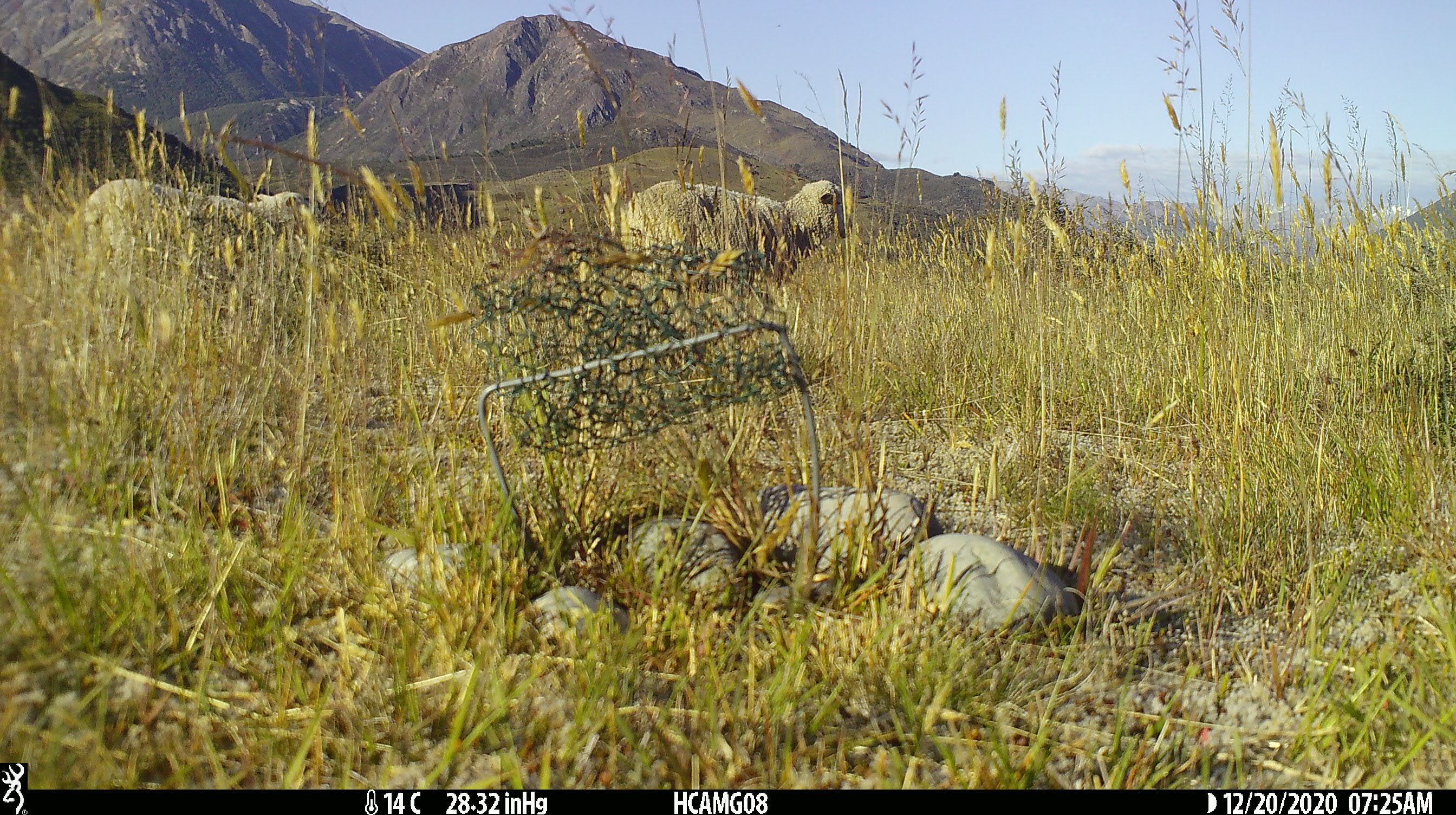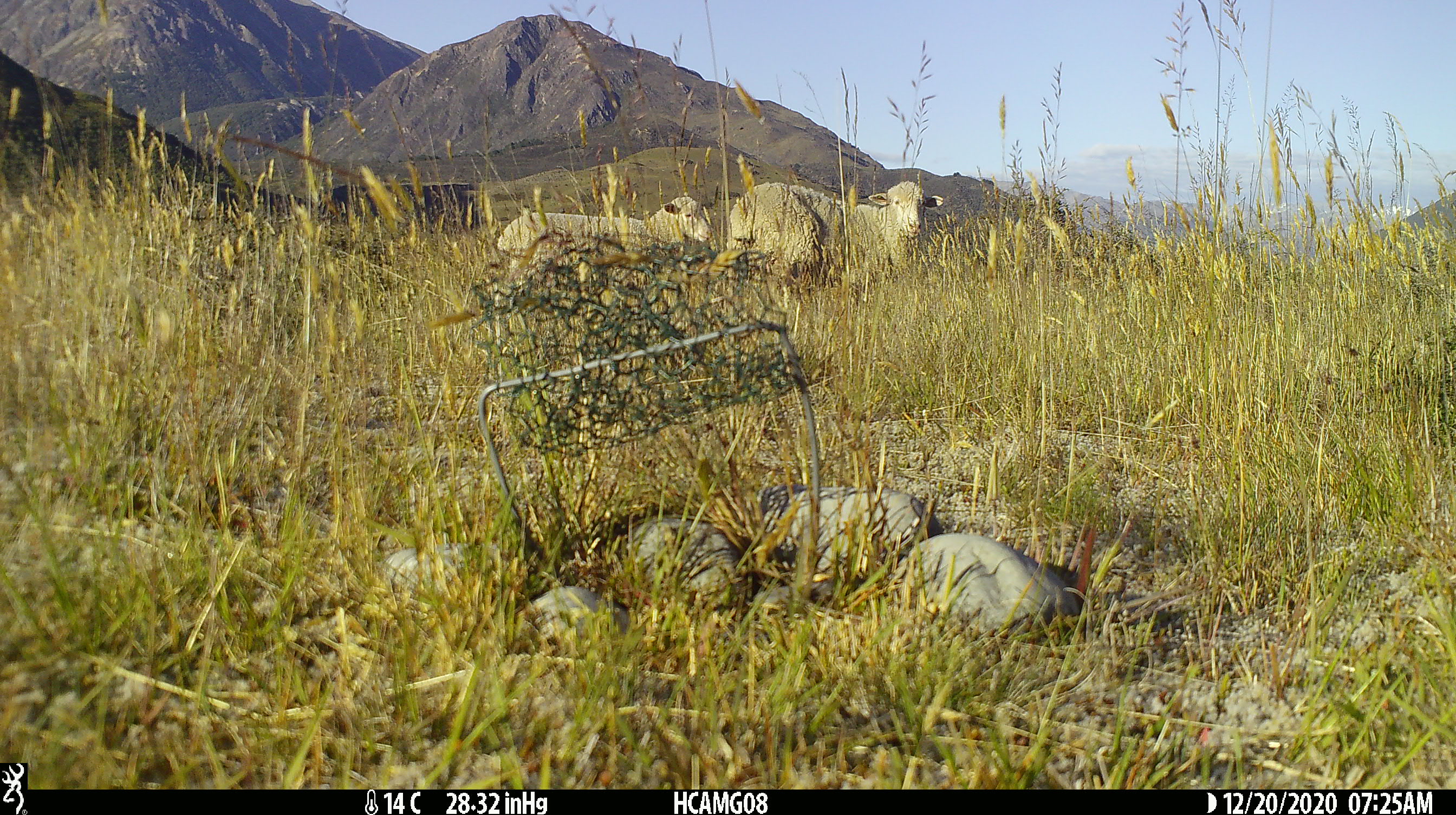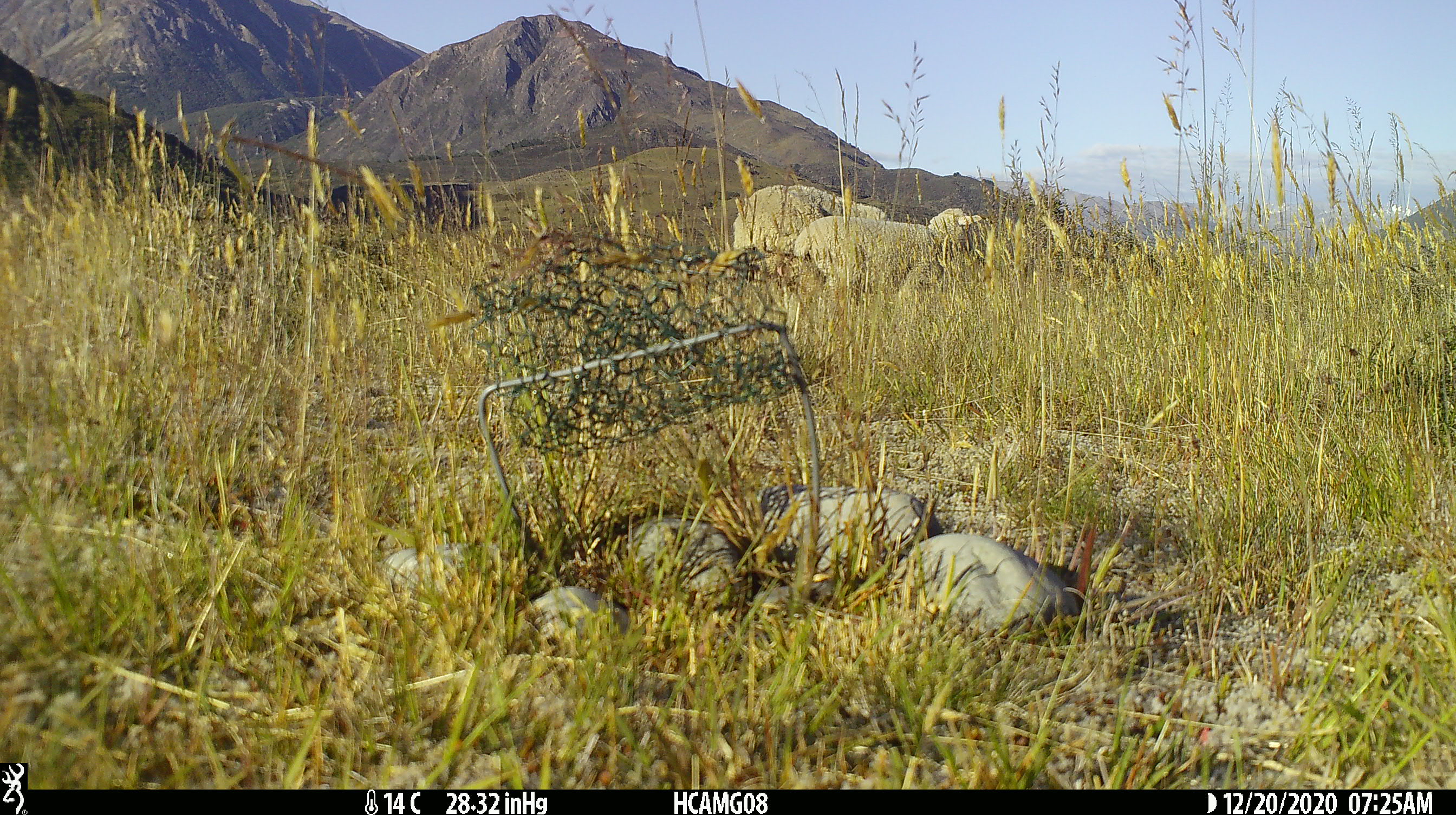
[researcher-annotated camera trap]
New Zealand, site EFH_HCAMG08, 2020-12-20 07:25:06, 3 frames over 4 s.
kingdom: Animalia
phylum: Chordata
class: Mammalia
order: Artiodactyla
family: Bovidae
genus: Ovis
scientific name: Ovis aries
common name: domestic sheep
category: sheep